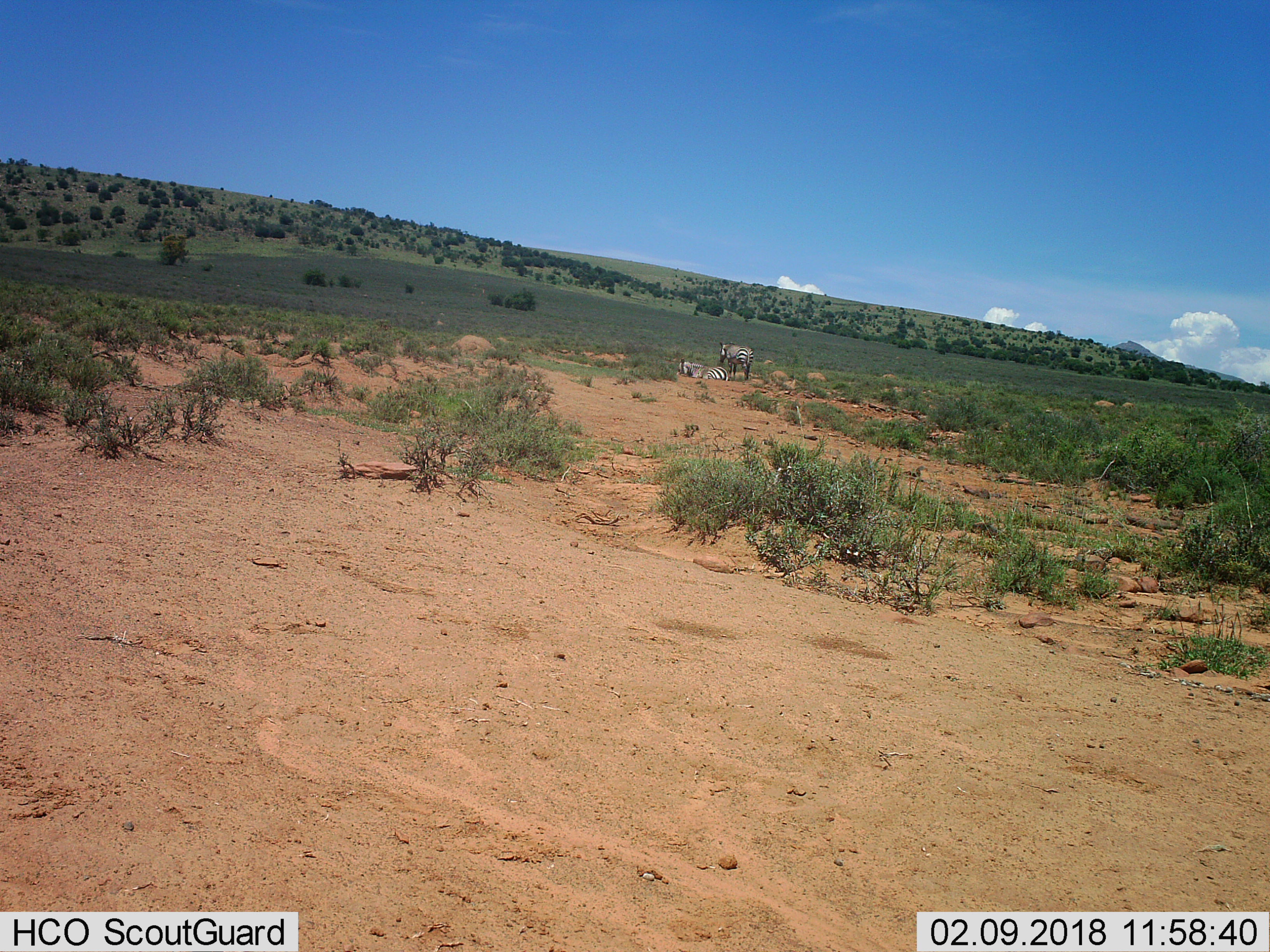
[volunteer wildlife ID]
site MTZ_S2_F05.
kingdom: Animalia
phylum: Chordata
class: Mammalia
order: Perissodactyla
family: Equidae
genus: Equus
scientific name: Equus zebra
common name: mountain zebra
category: zebramountain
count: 2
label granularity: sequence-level